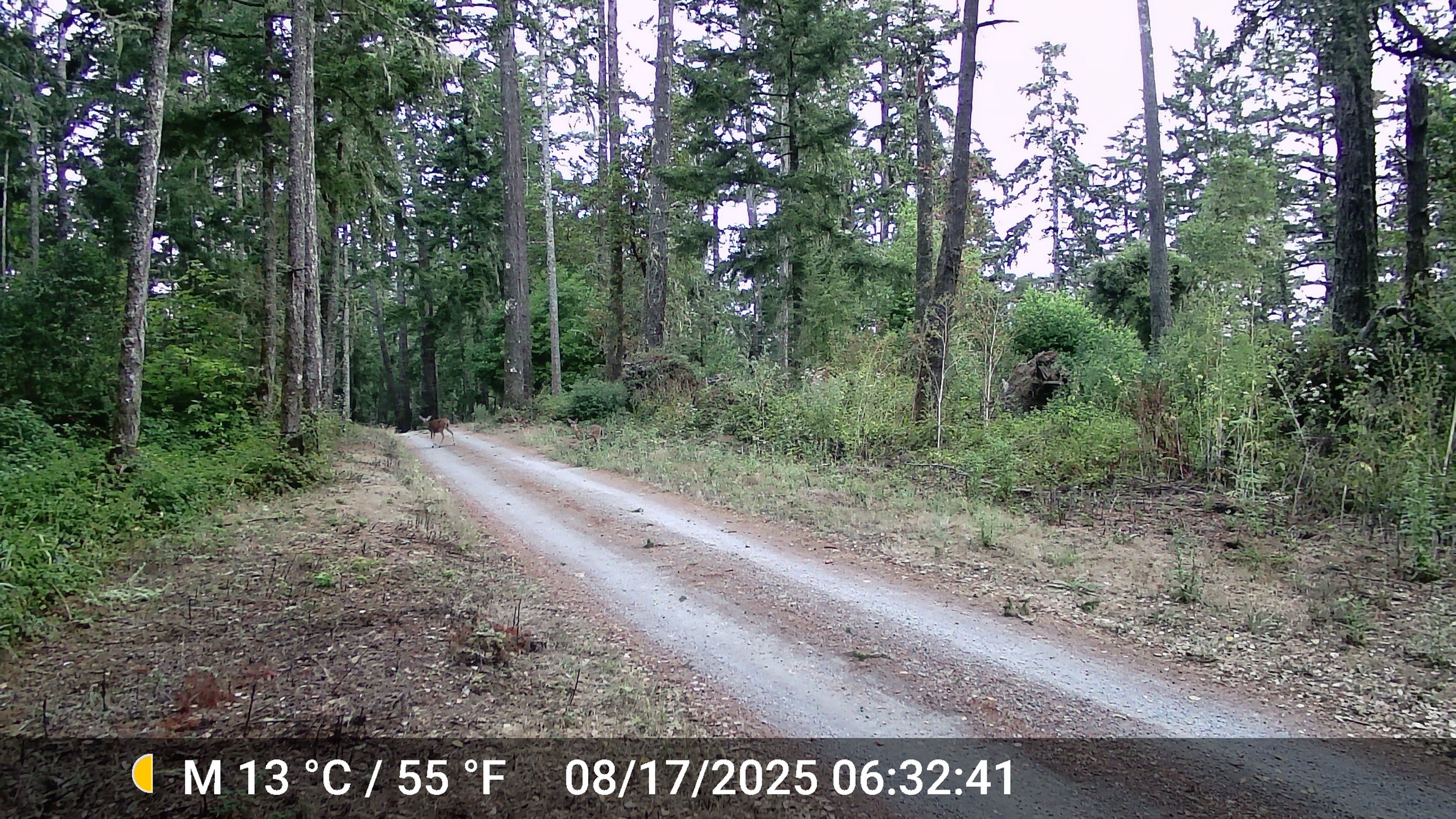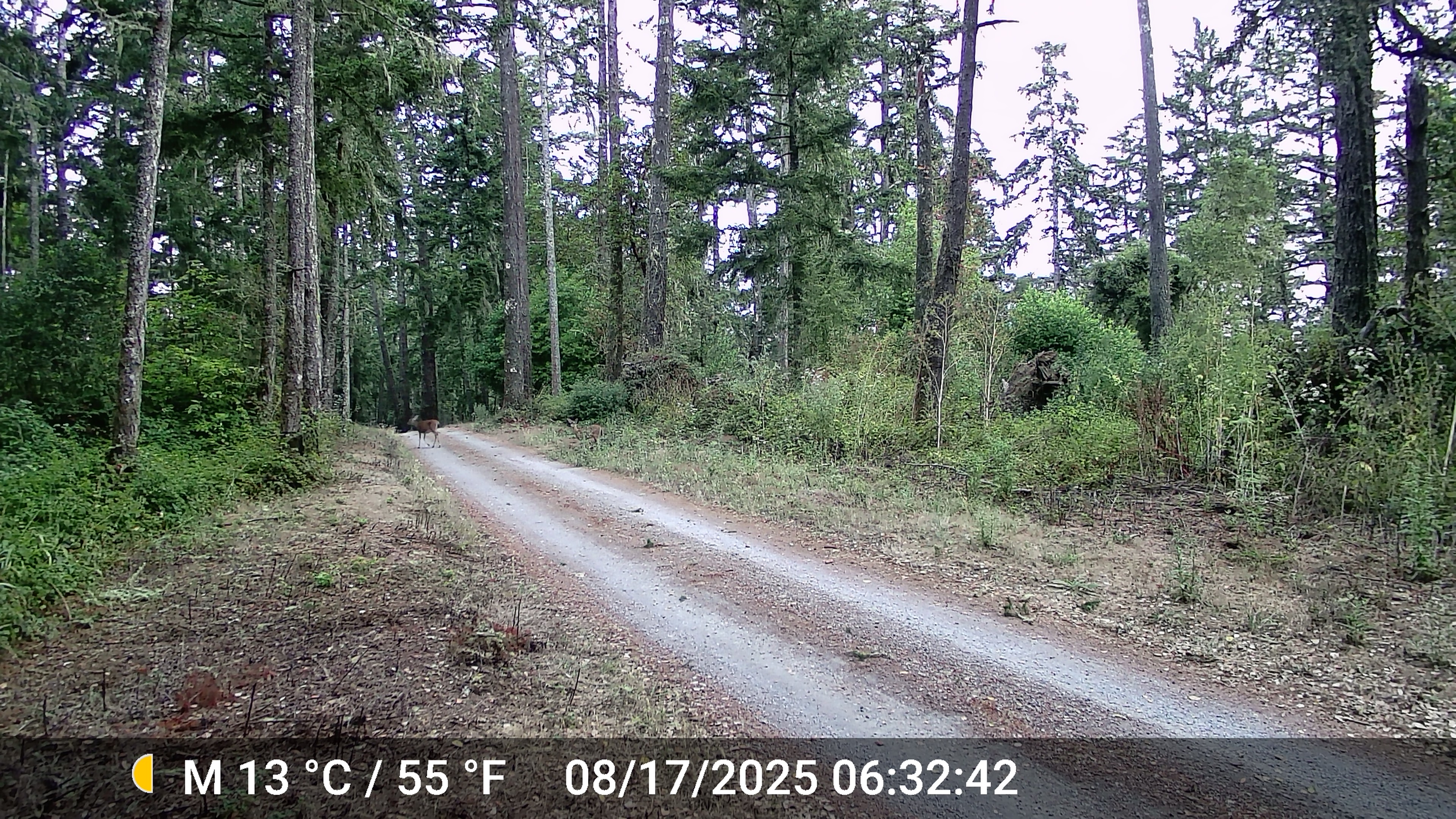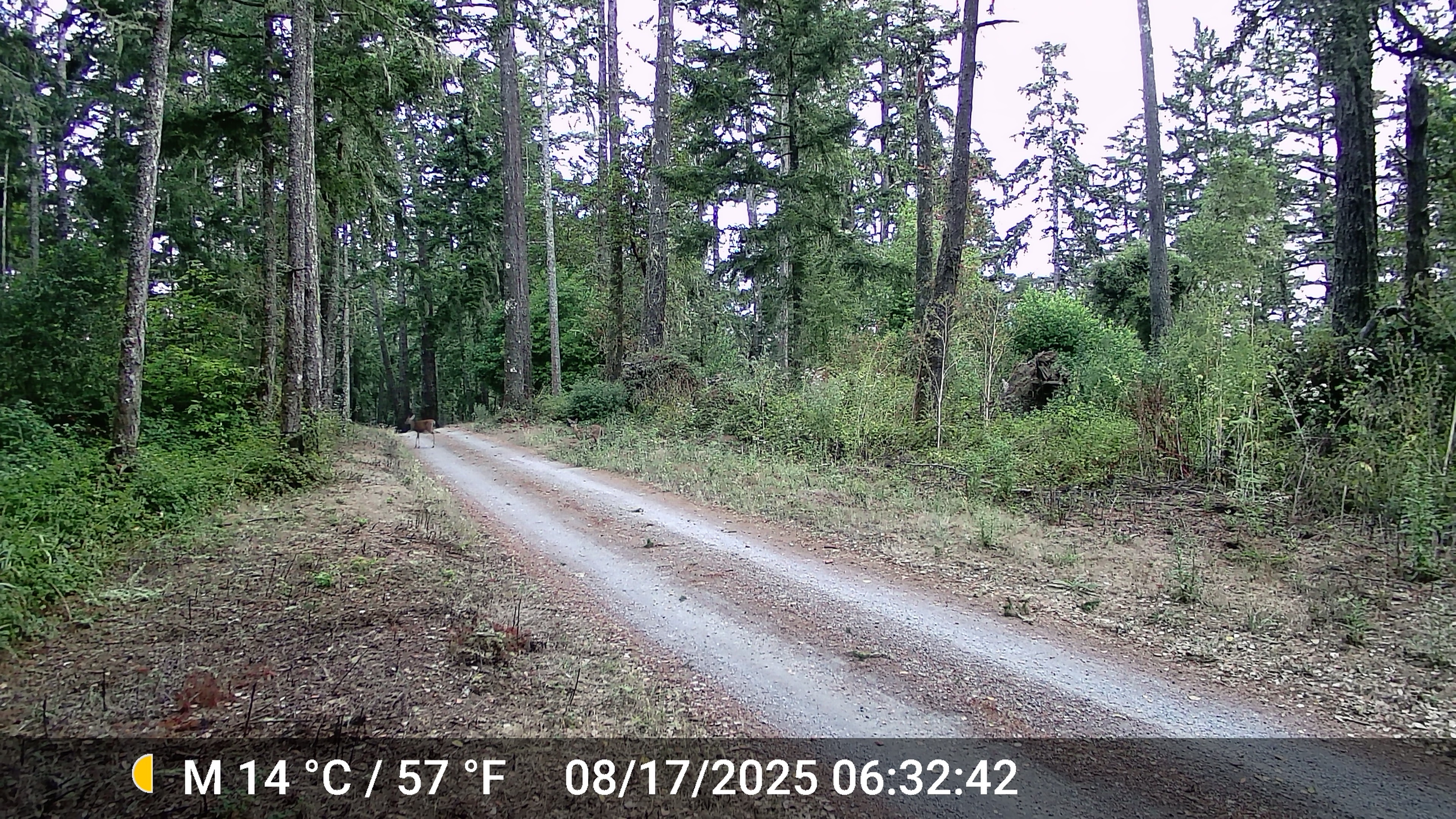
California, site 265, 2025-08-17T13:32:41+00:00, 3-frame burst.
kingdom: Animalia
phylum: Chordata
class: Mammalia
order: Artiodactyla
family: Cervidae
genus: Odocoileus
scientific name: Odocoileus hemionus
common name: mule deer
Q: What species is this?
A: Mule deer (Odocoileus hemionus).